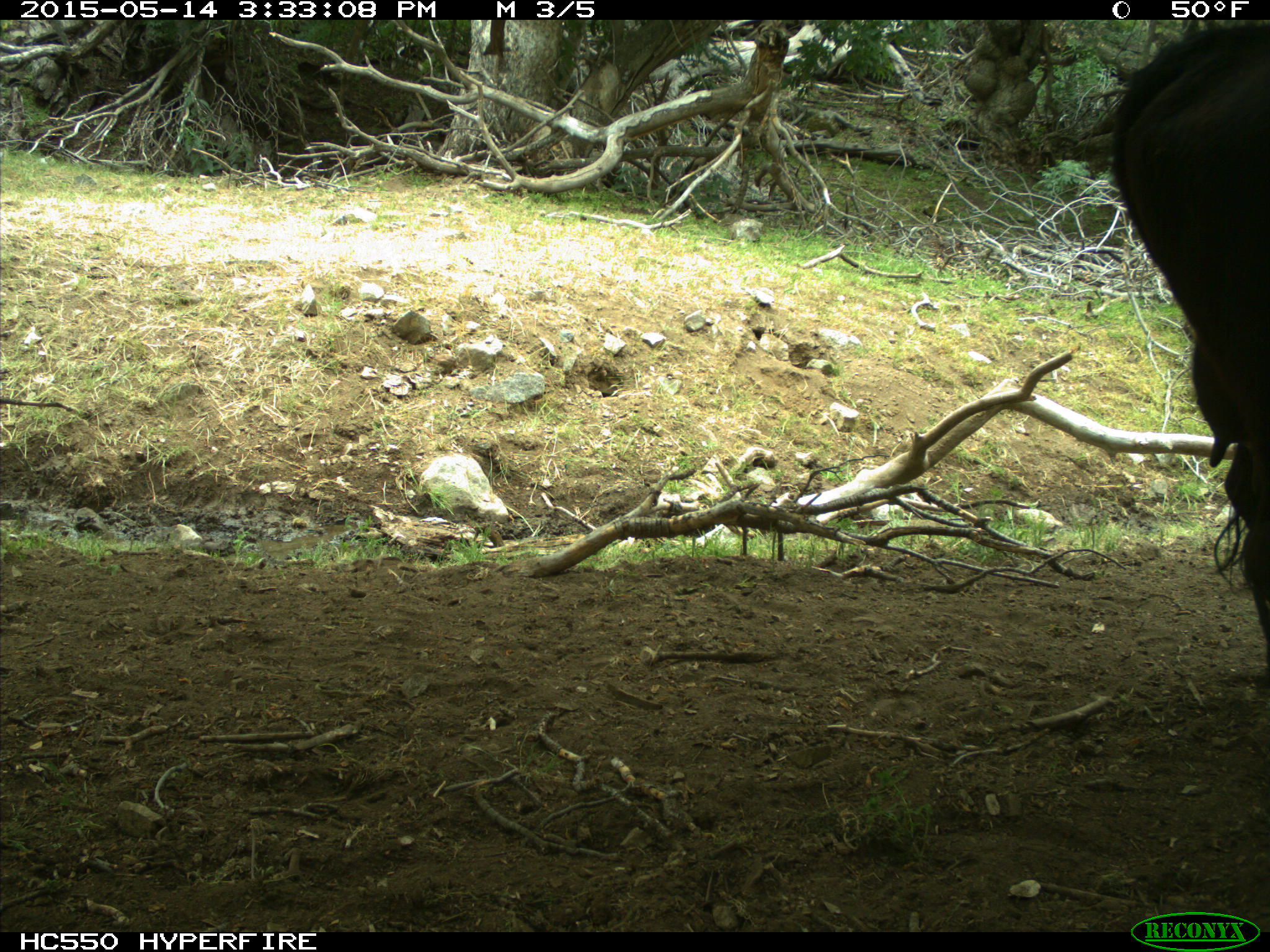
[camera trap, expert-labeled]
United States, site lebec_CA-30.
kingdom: Animalia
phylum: Chordata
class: Mammalia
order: Artiodactyla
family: Bovidae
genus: Bos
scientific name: Bos taurus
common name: domestic cow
Bos taurus (domestic cow).